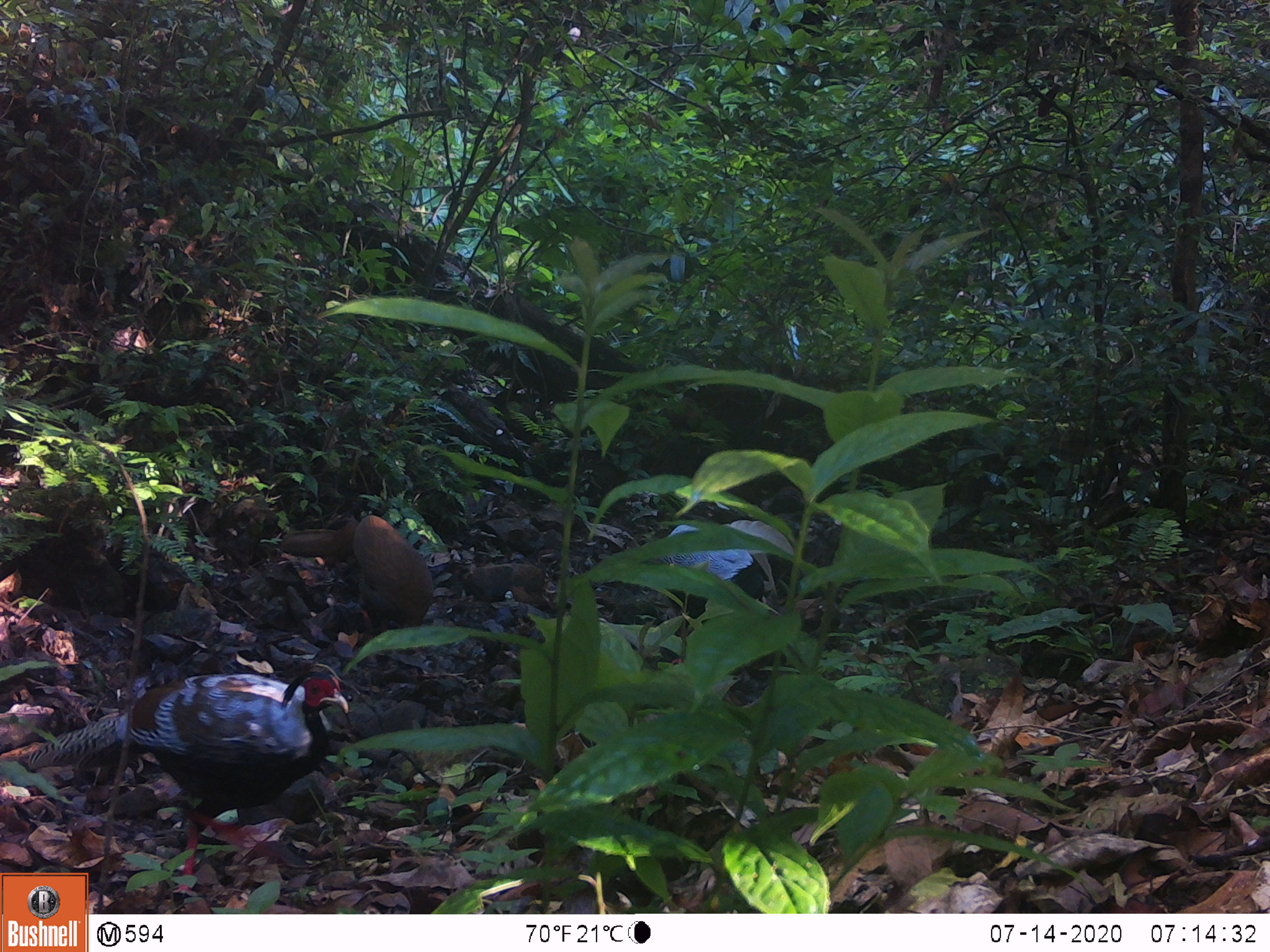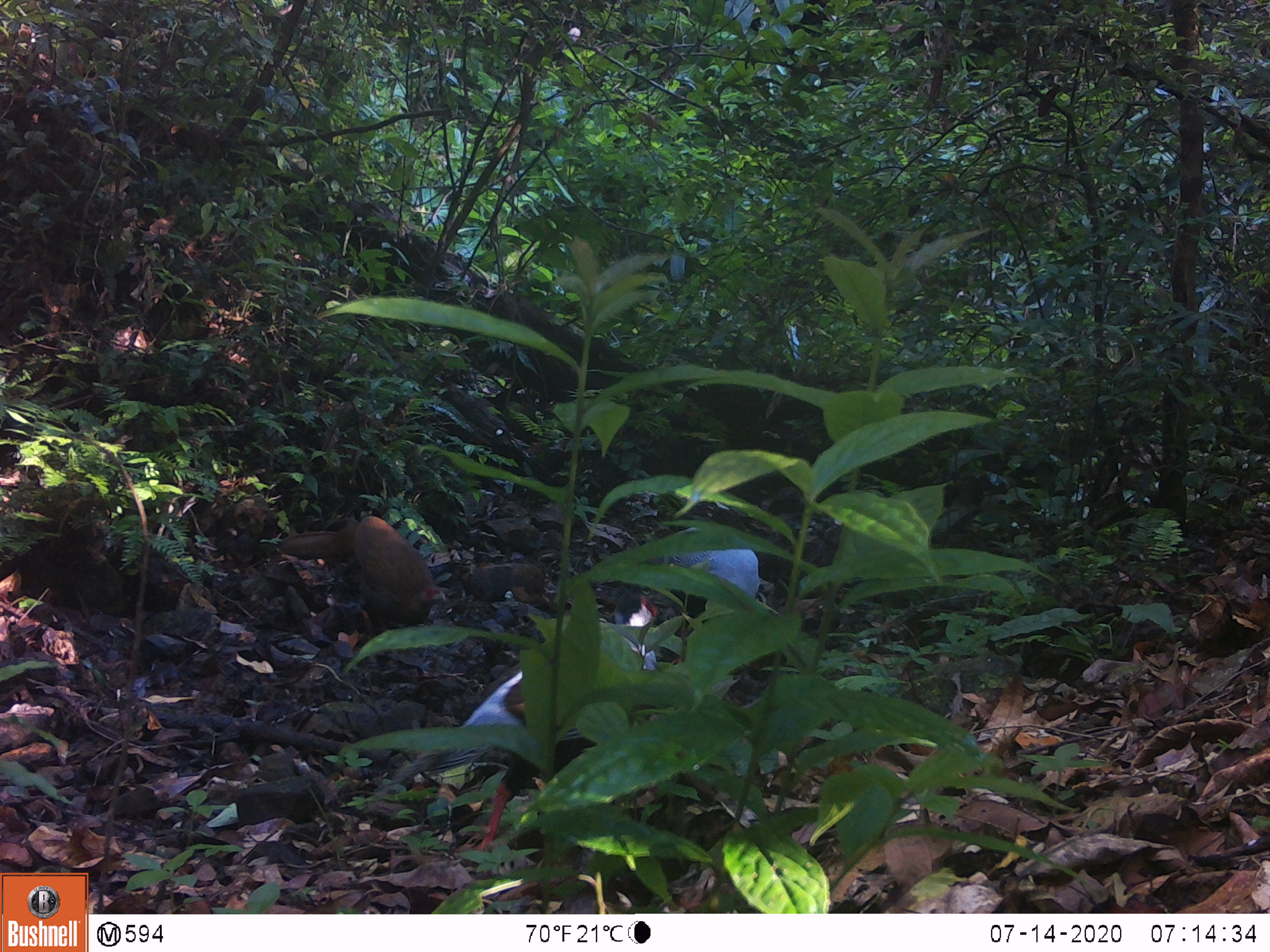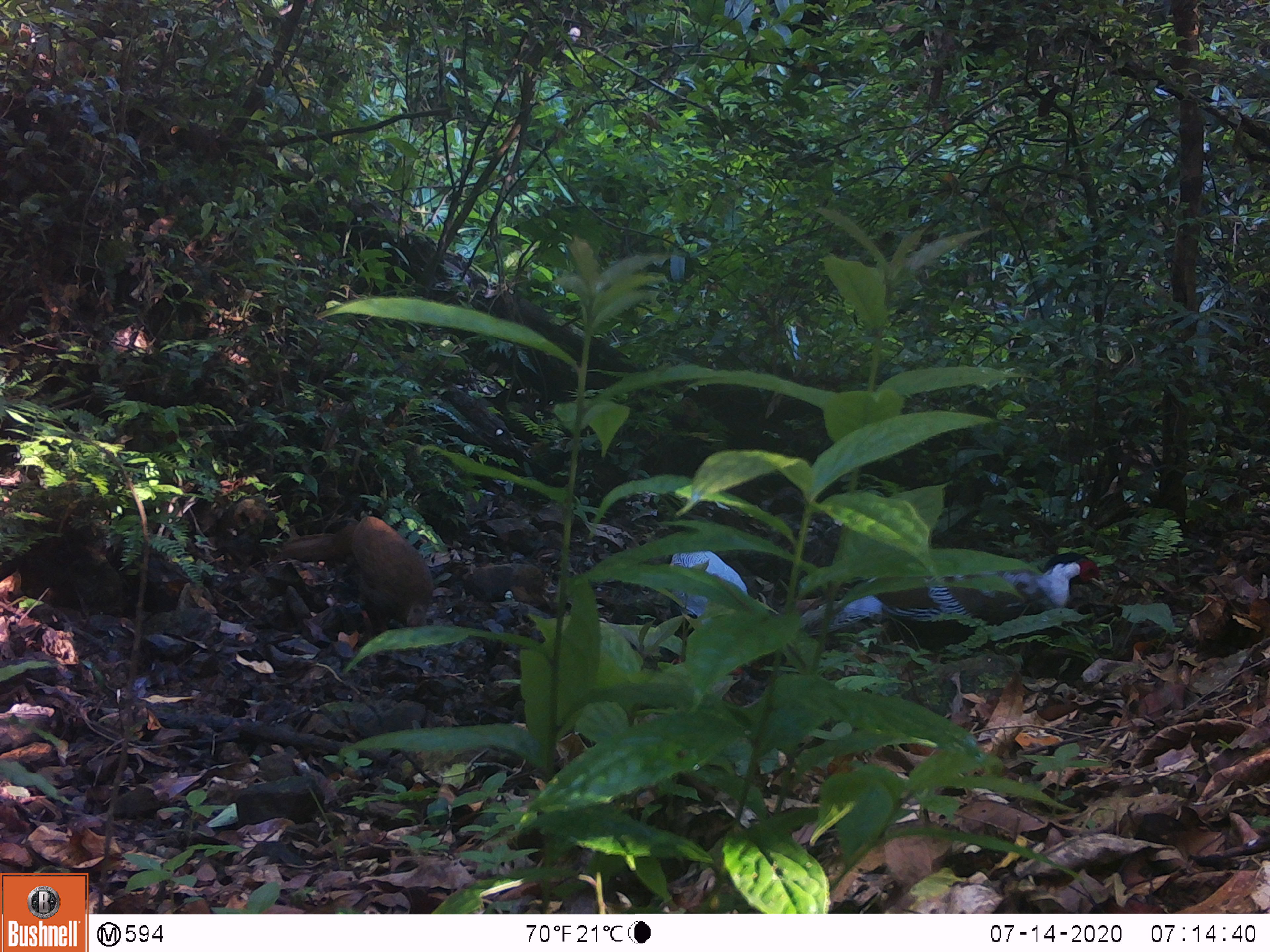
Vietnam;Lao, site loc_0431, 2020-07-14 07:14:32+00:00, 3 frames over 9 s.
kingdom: Animalia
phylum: Chordata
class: Aves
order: Galliformes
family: Phasianidae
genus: Lophura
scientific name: Lophura nycthemera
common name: silver pheasant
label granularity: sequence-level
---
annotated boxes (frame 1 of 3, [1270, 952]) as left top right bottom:
silver pheasant: 29 669 350 893; 277 514 434 627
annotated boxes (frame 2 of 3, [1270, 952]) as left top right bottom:
silver pheasant: 371 589 661 851; 278 515 446 633; 662 526 761 617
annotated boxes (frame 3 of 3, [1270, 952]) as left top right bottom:
silver pheasant: 800 552 1106 650; 281 515 434 634; 669 549 745 675